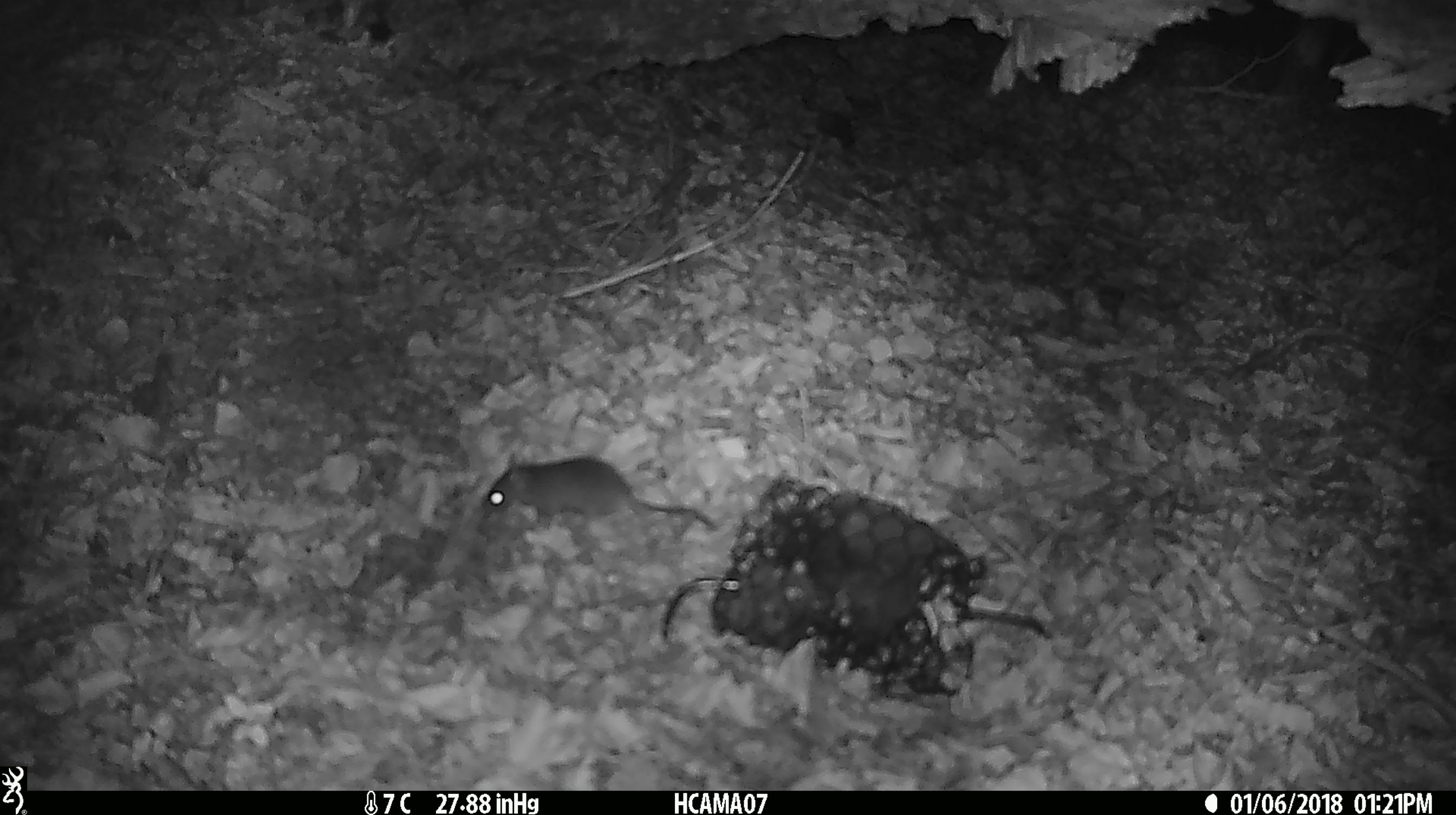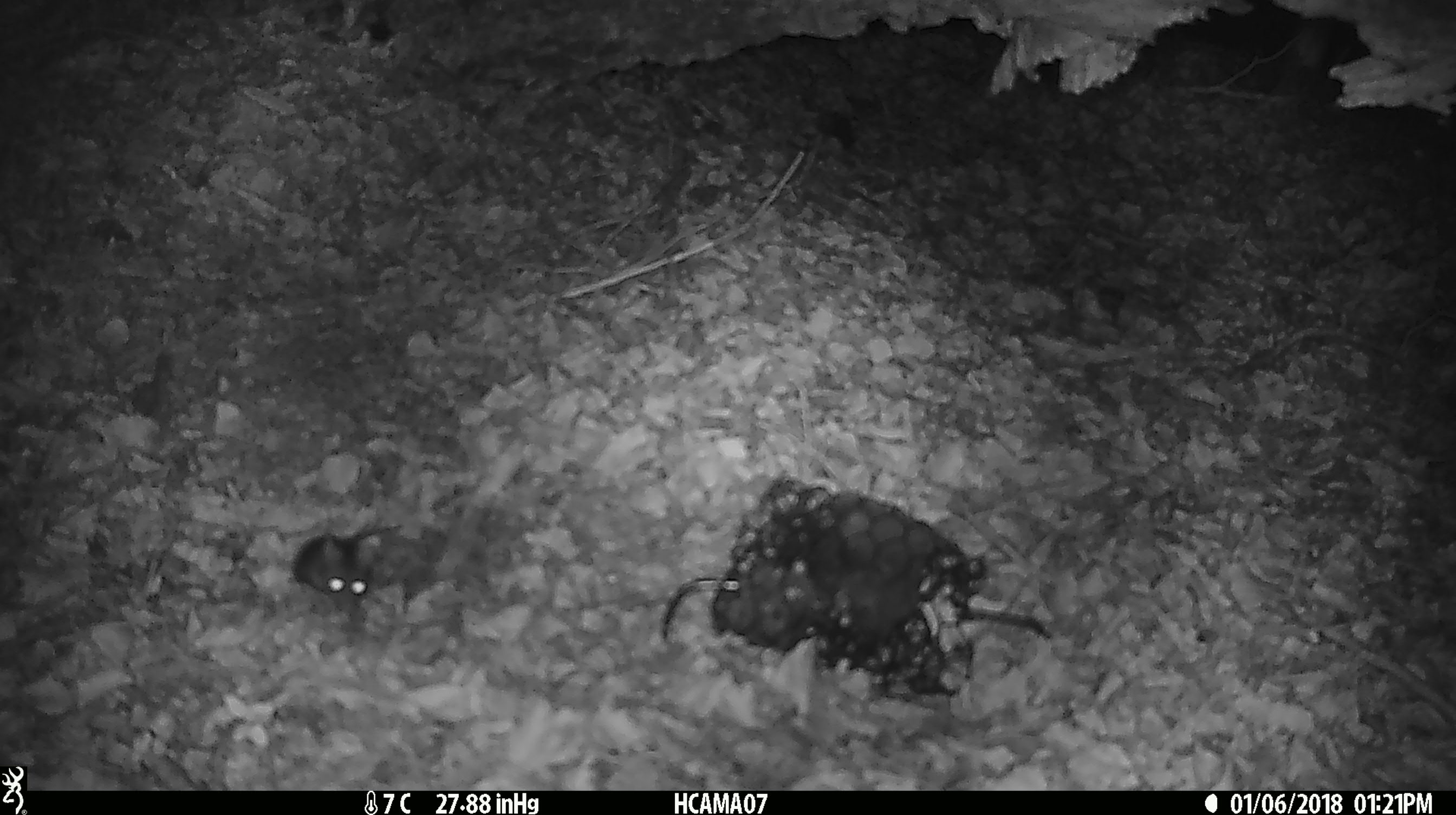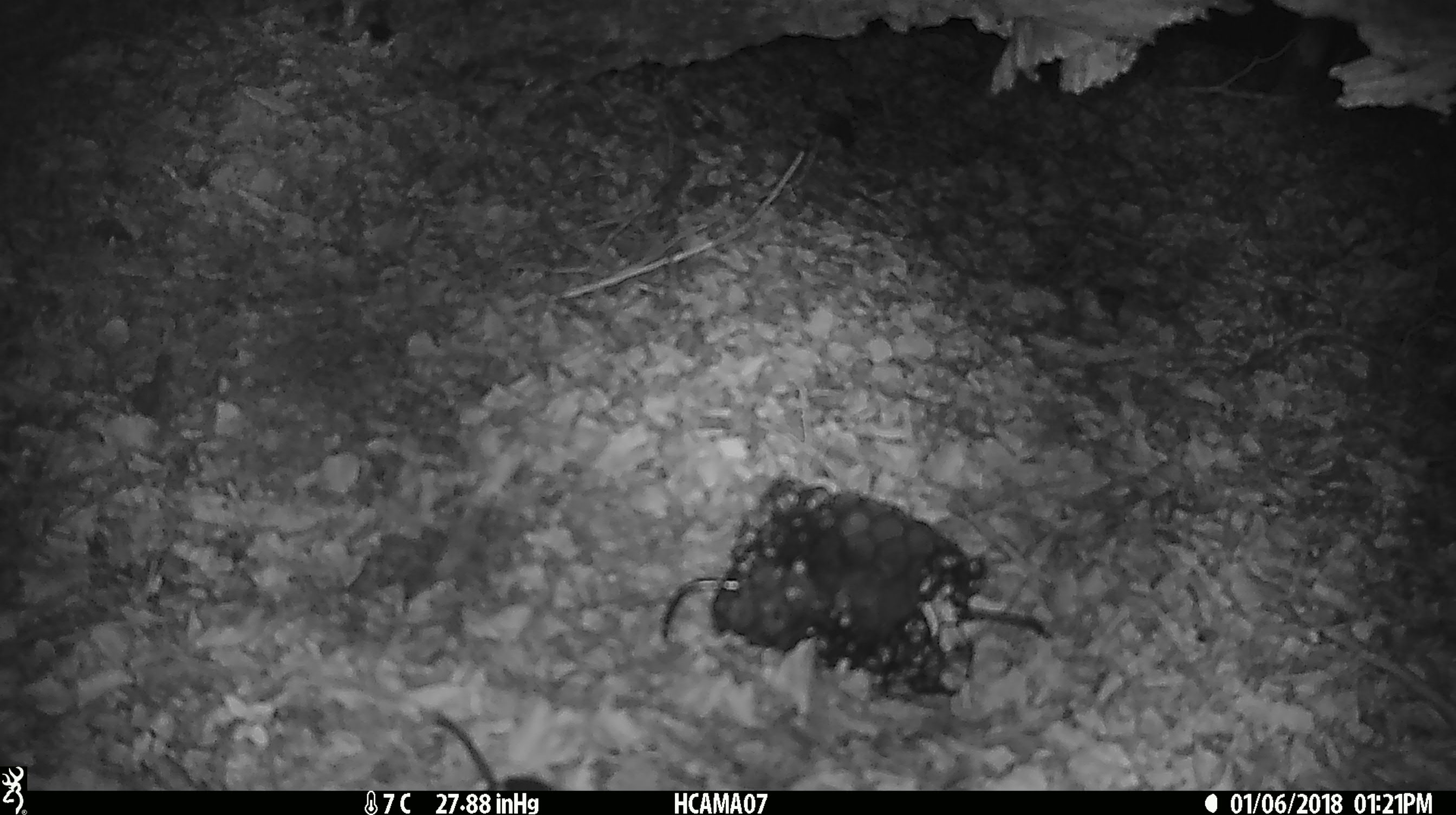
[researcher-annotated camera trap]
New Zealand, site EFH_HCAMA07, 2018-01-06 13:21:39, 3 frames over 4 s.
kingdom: Animalia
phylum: Chordata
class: Mammalia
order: Rodentia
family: Muridae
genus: Mus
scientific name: Mus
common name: mouse